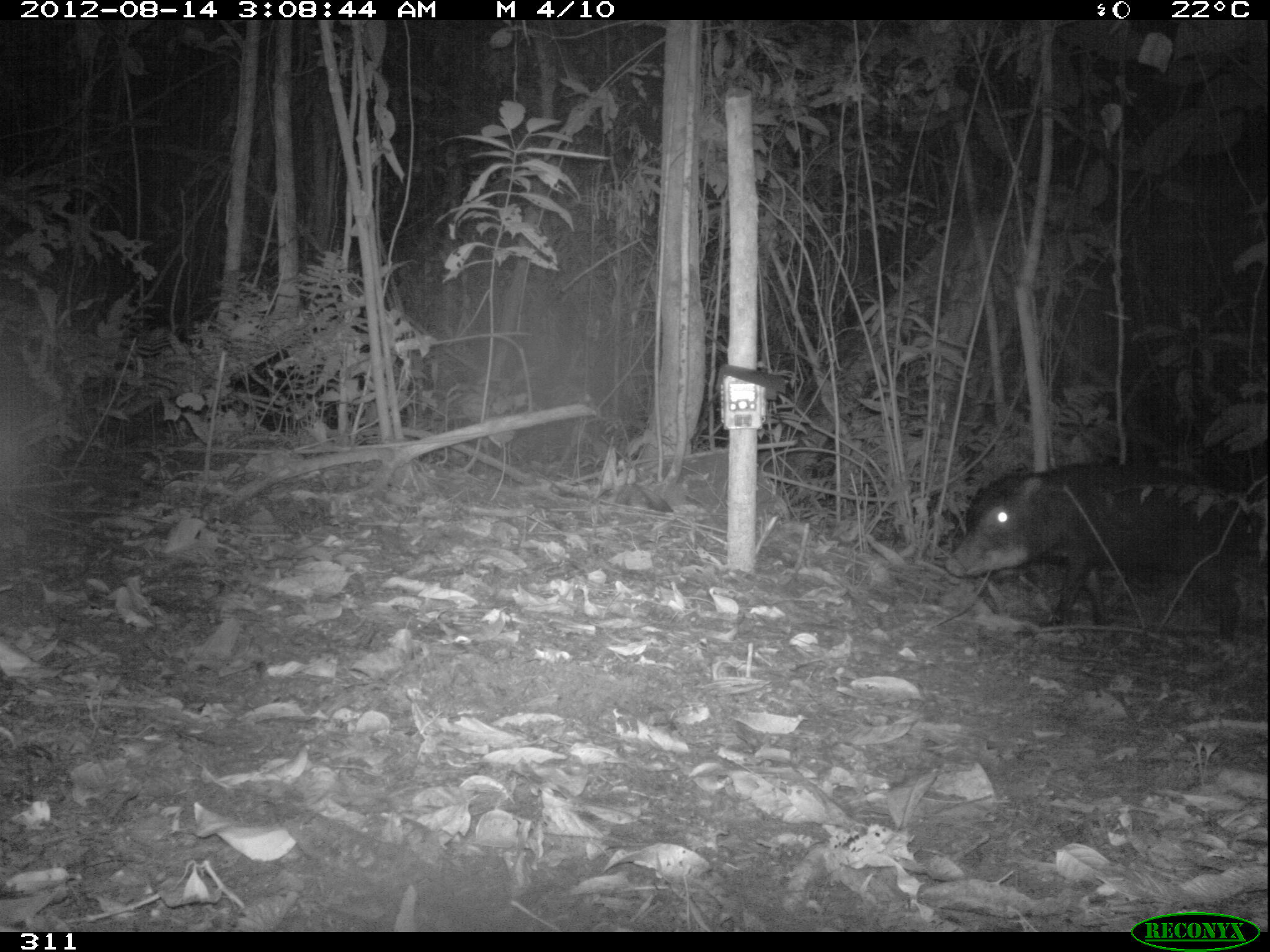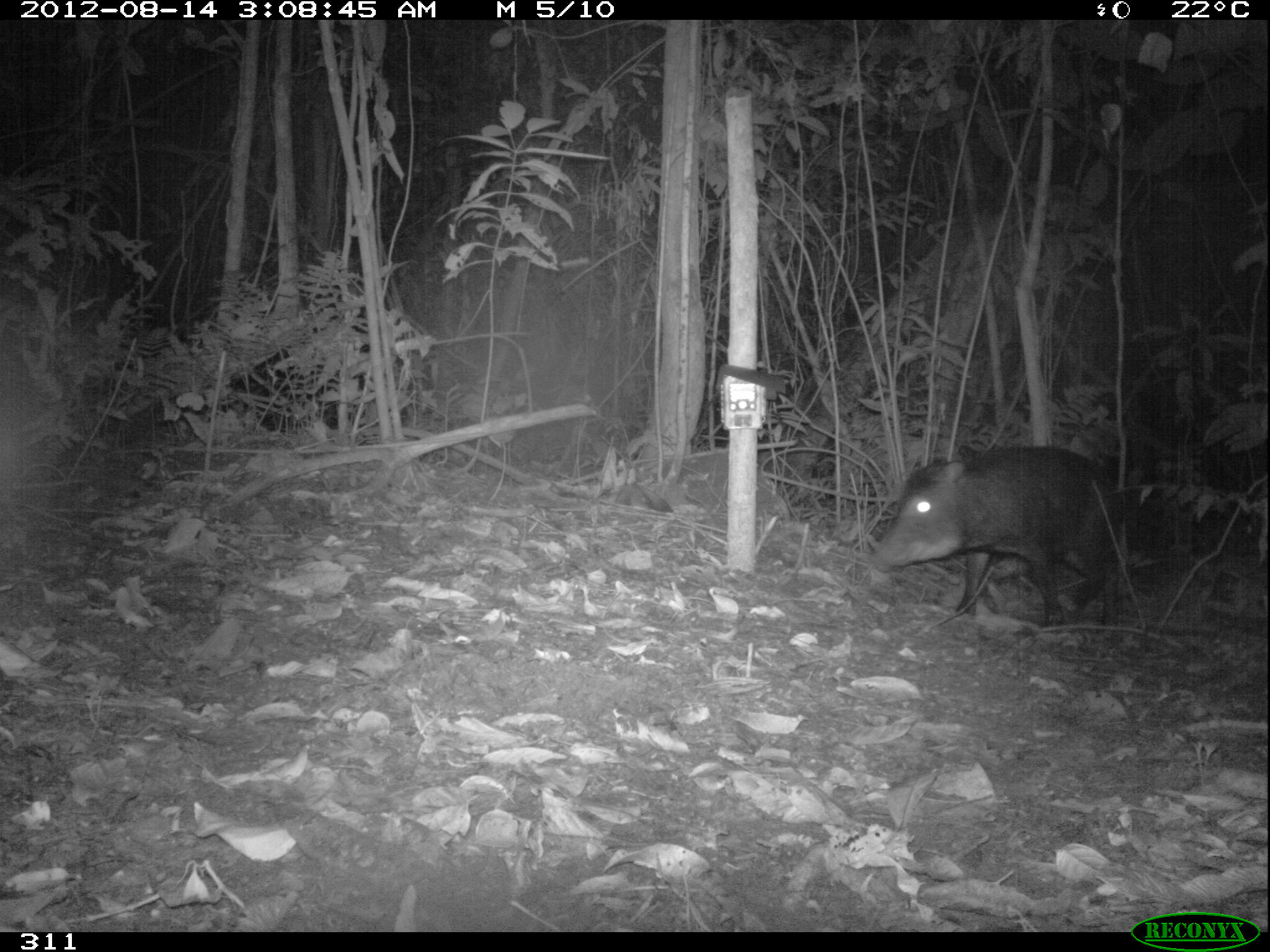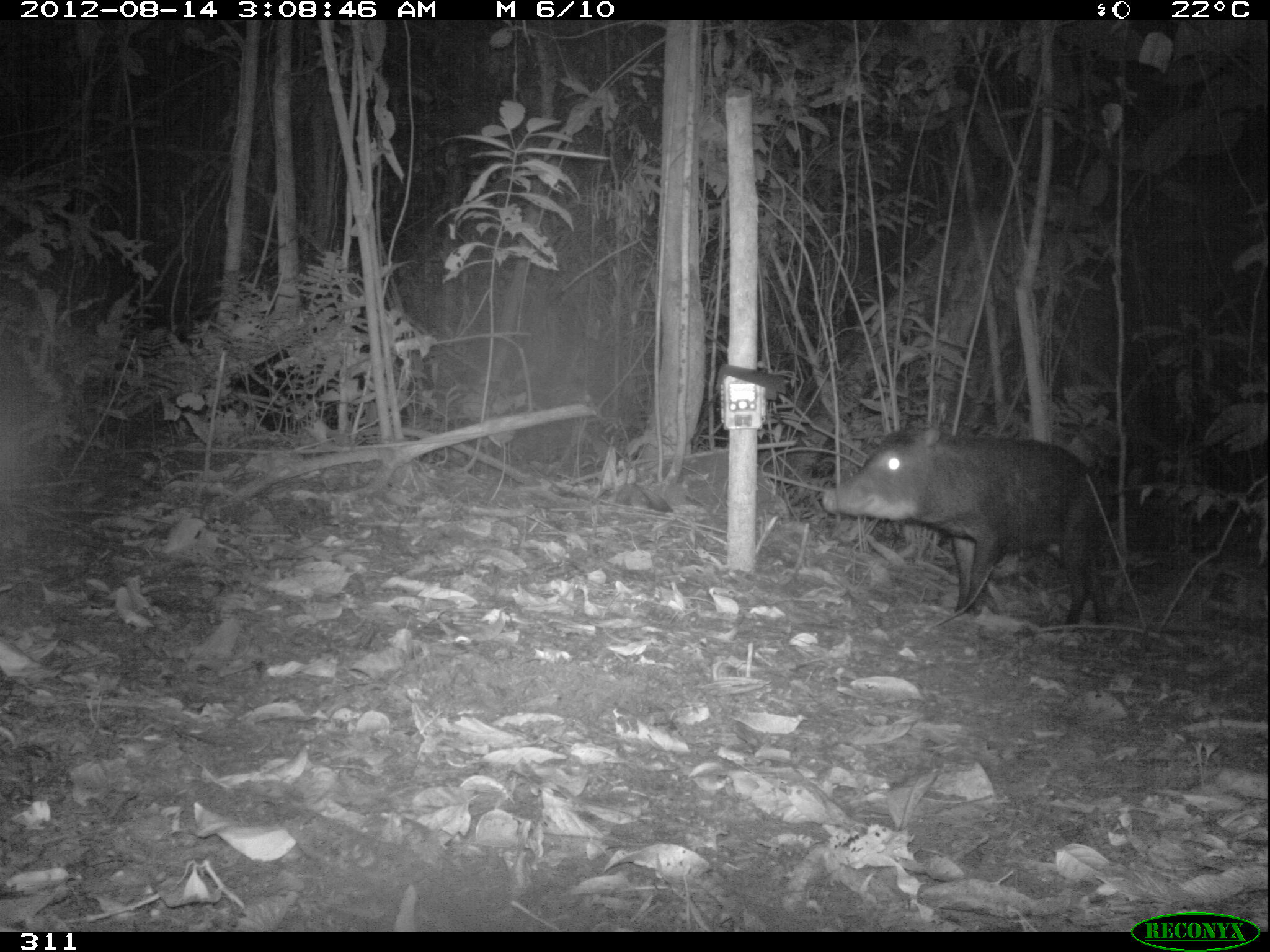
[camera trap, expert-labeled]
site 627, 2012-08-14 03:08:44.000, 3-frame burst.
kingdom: Animalia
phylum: Chordata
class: Mammalia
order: Artiodactyla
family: Tayassuidae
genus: Tayassu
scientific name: Tayassu pecari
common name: white-lipped peccary